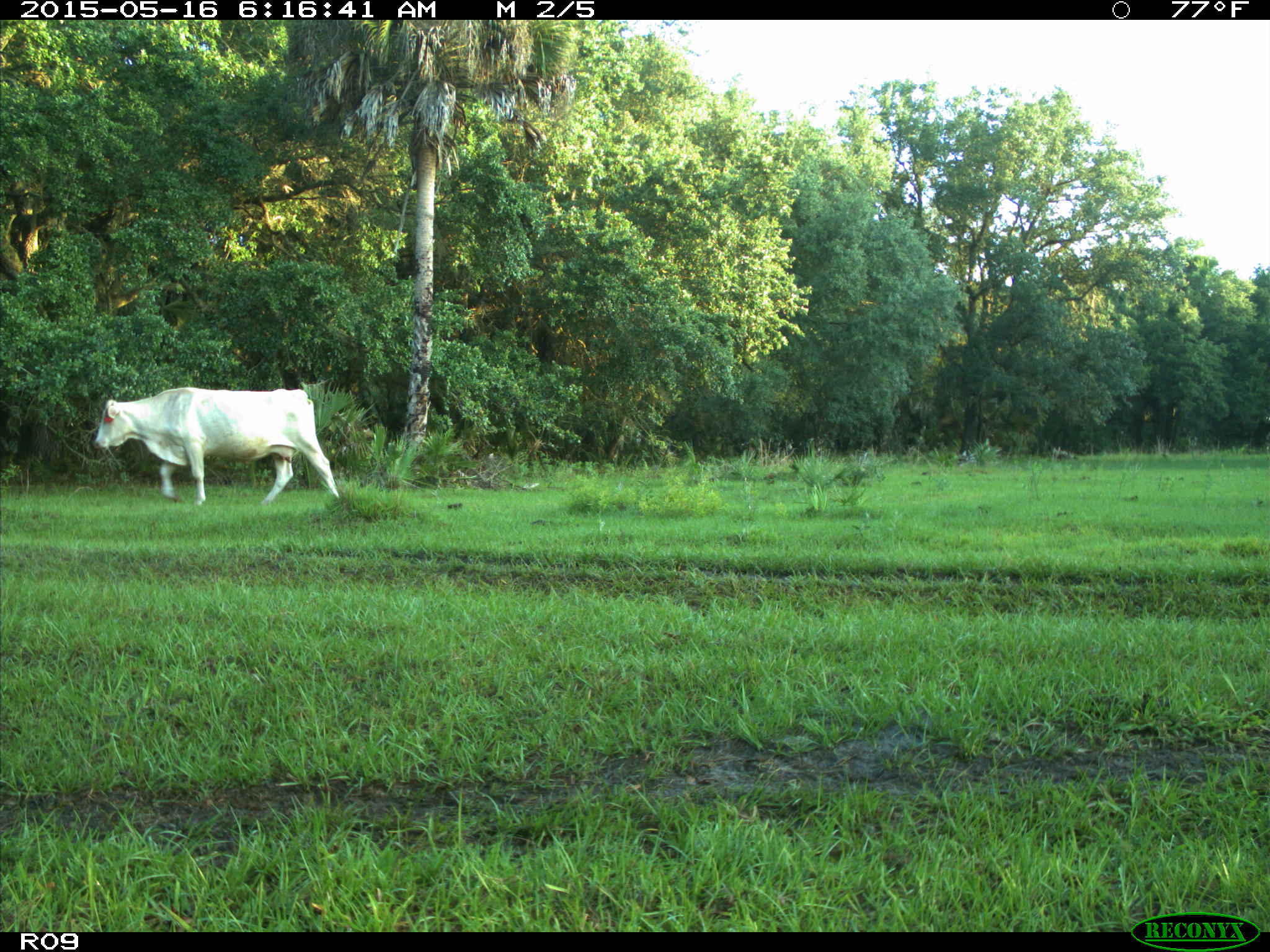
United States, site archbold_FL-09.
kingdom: Animalia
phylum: Chordata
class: Mammalia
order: Artiodactyla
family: Bovidae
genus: Bos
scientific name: Bos taurus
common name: domestic cow